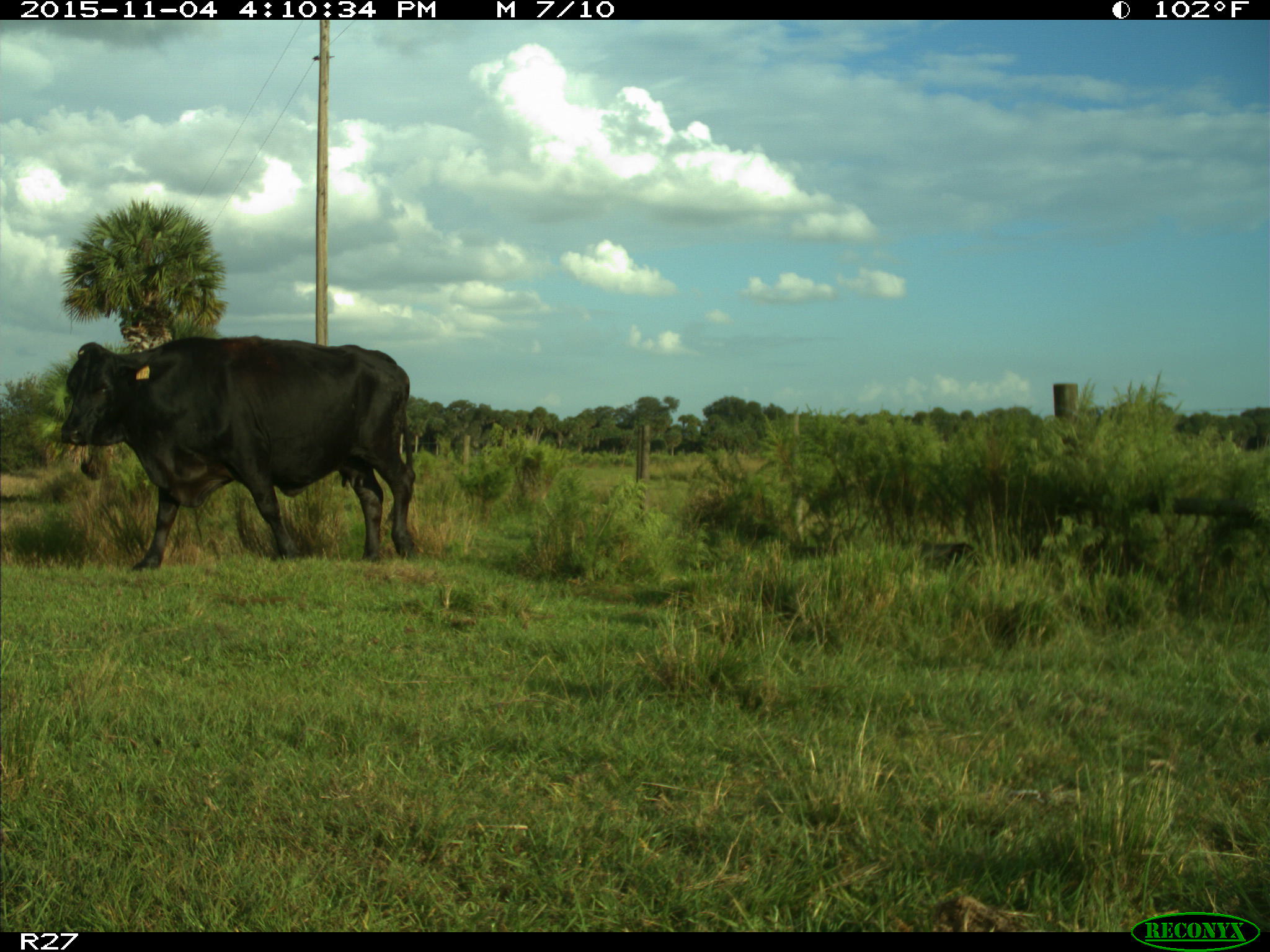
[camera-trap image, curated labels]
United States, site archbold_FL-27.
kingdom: Animalia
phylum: Chordata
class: Mammalia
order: Artiodactyla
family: Bovidae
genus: Bos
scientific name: Bos taurus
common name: domestic cow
Bos taurus (domestic cow).